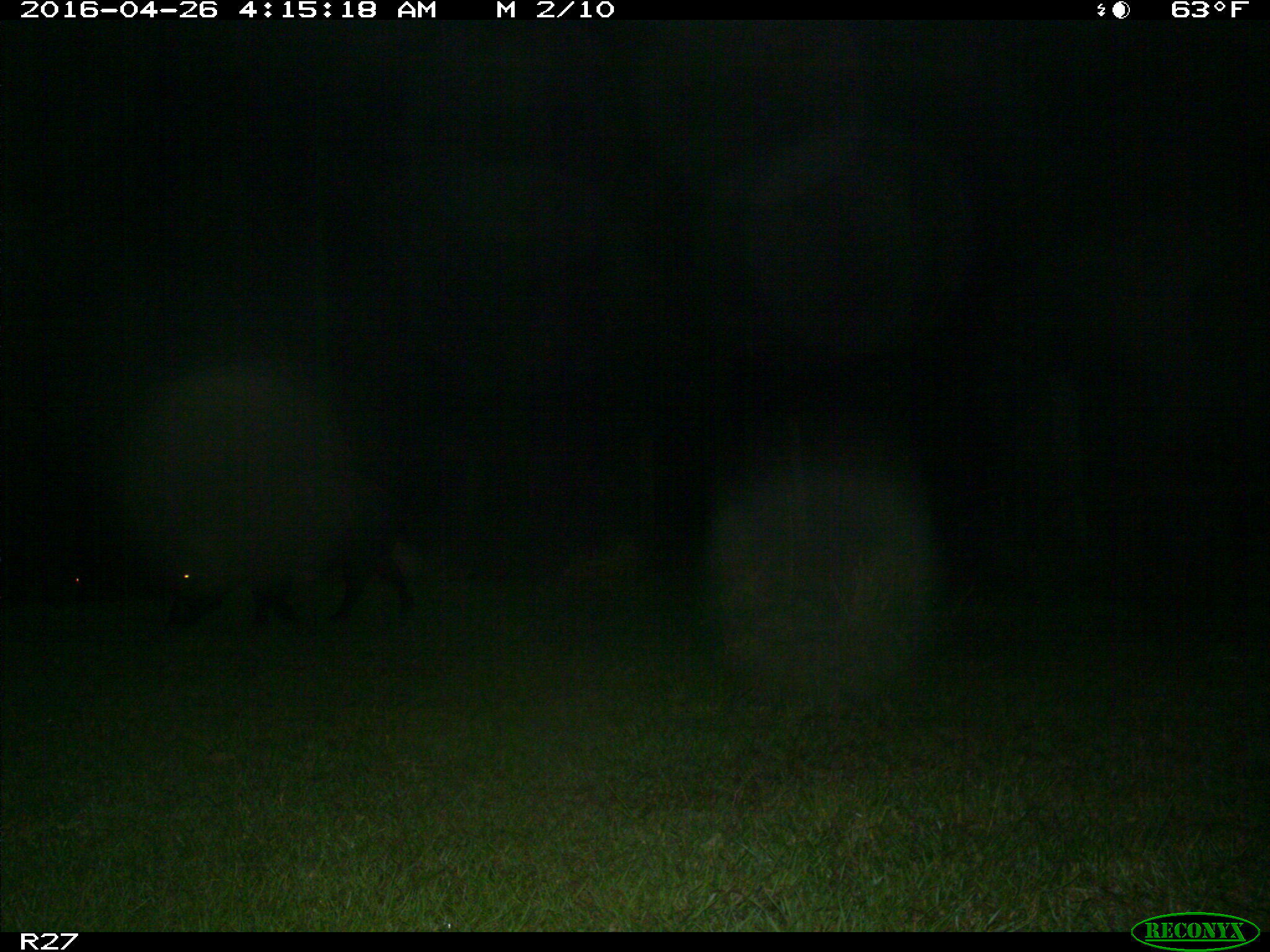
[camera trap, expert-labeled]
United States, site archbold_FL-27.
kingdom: Animalia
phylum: Chordata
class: Mammalia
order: Artiodactyla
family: Suidae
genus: Sus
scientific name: Sus scrofa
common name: wild boar